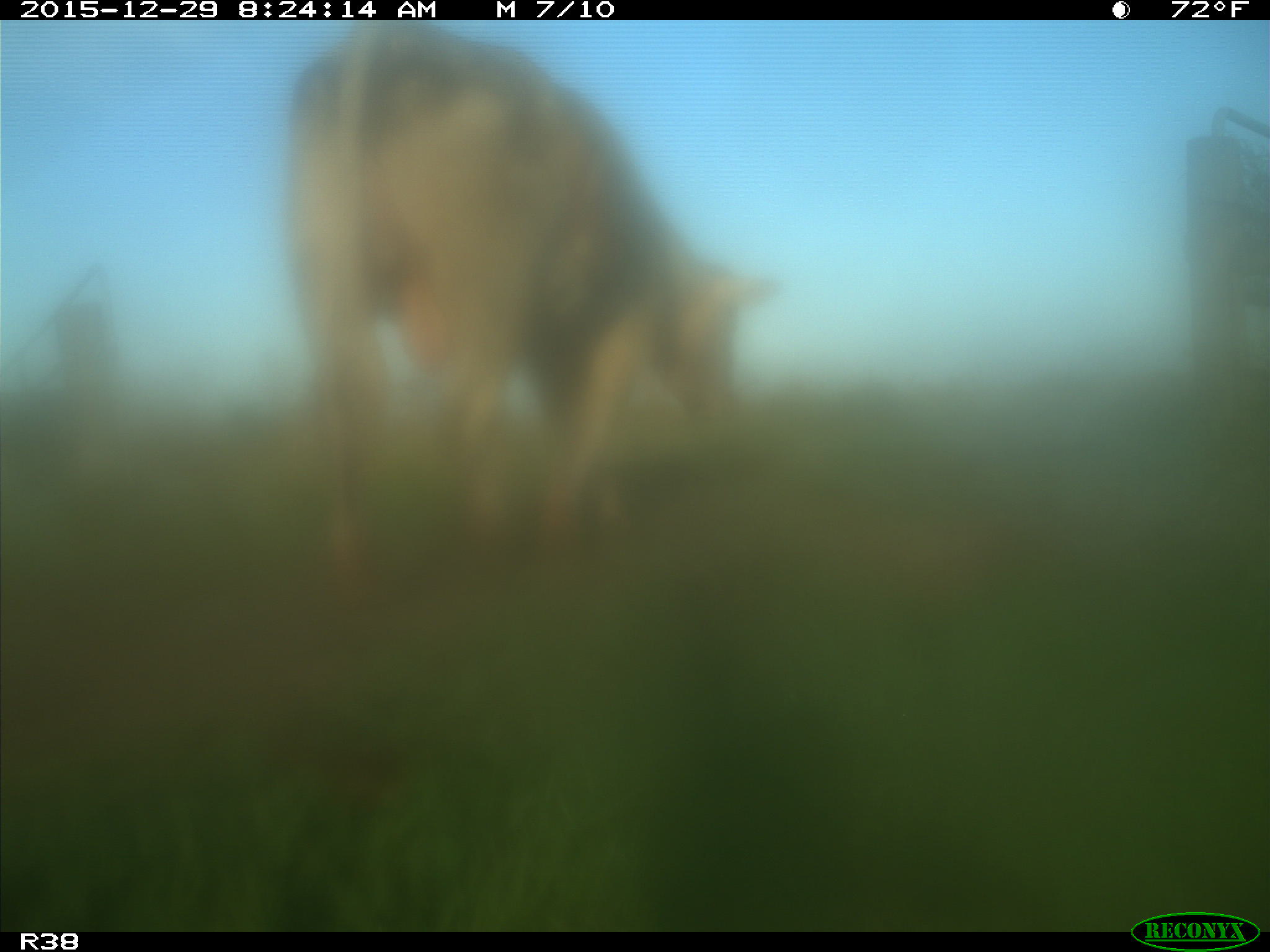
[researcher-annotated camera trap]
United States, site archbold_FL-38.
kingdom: Animalia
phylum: Chordata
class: Mammalia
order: Artiodactyla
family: Bovidae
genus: Bos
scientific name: Bos taurus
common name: domestic cow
Bos taurus (domestic cow).